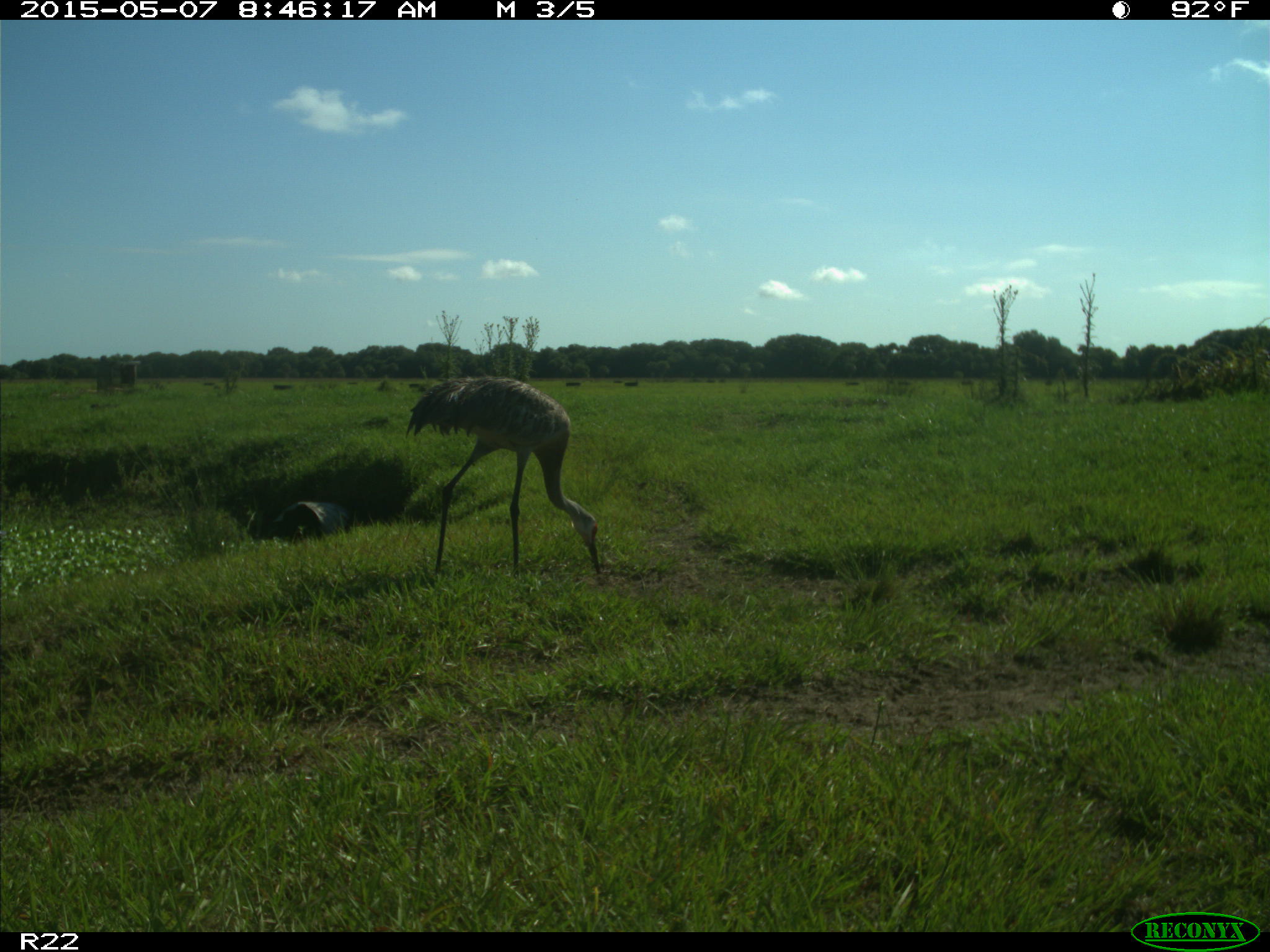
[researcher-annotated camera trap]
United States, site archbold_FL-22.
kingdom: Animalia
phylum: Chordata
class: Aves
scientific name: Aves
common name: birds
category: unidentified bird